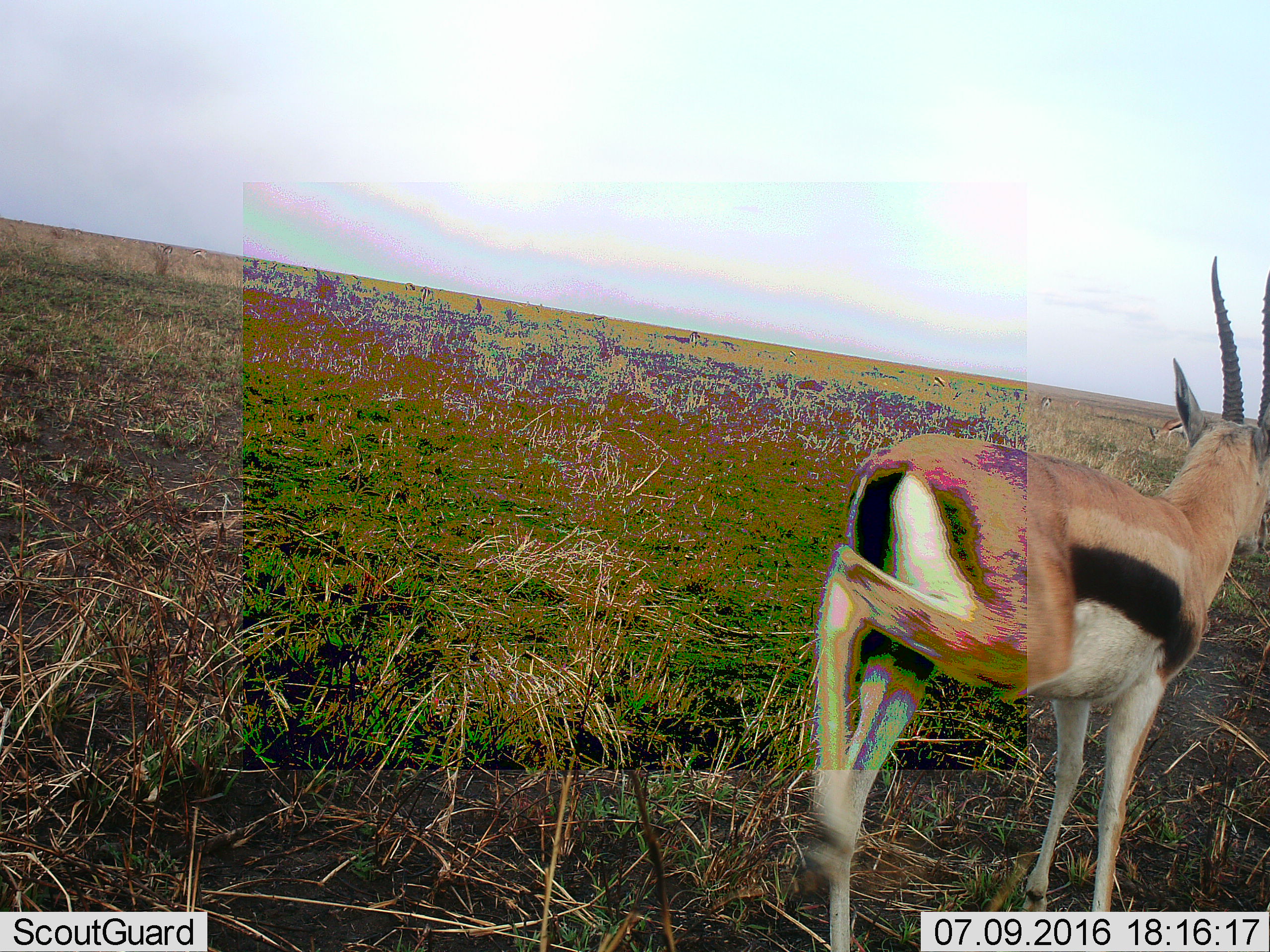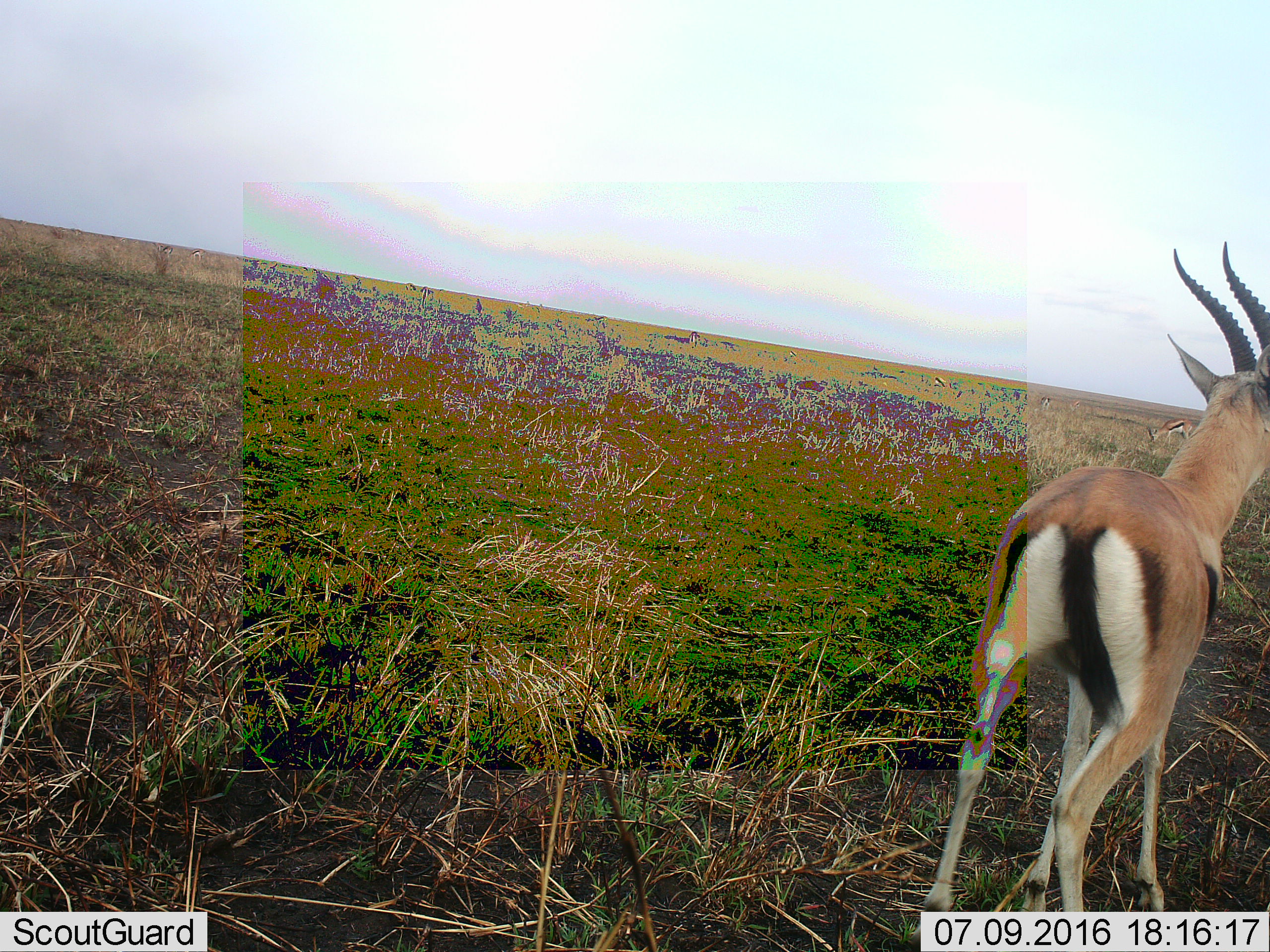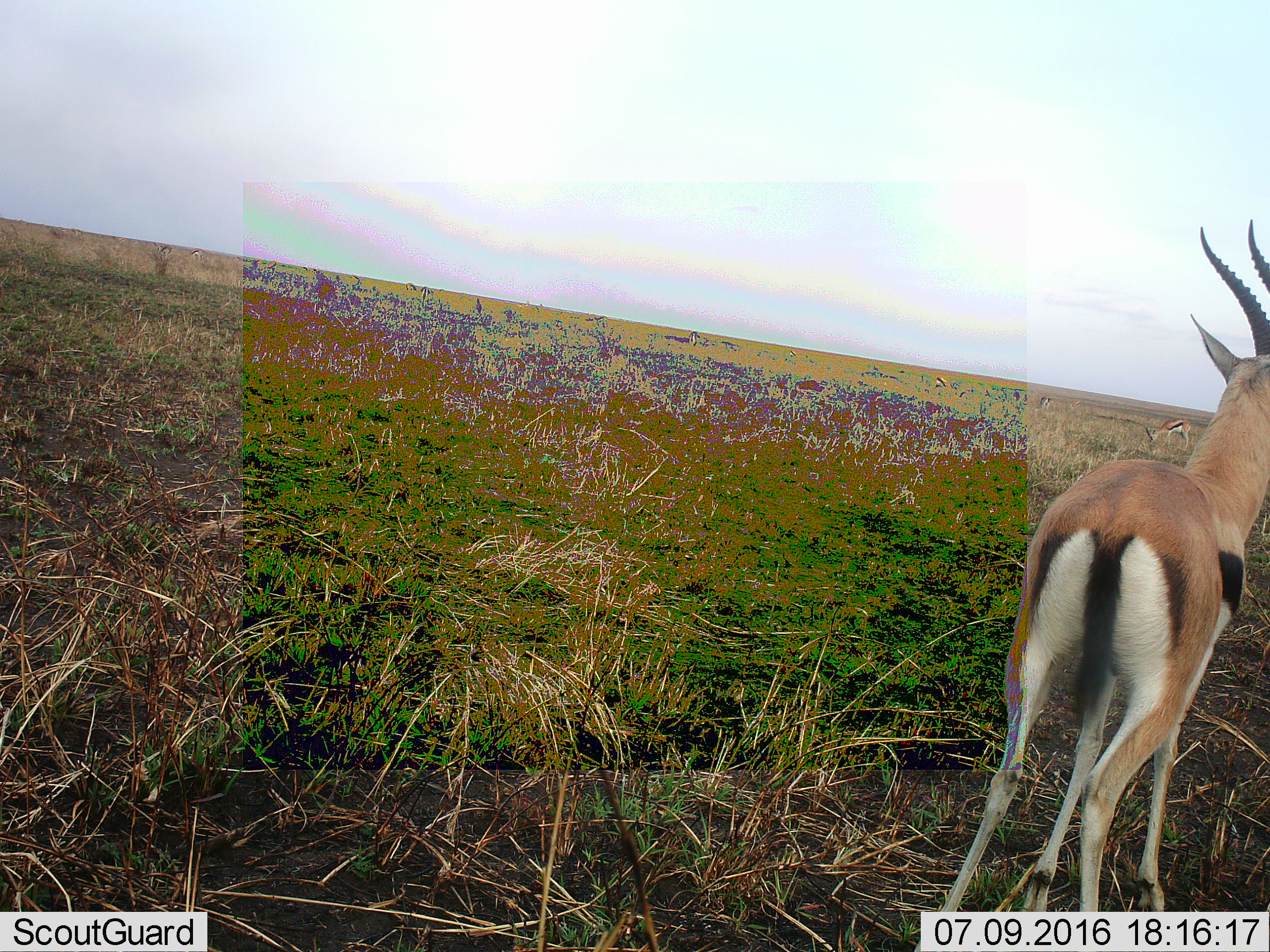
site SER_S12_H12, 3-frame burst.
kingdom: Animalia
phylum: Chordata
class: Mammalia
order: Artiodactyla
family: Bovidae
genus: Eudorcas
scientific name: Eudorcas thomsonii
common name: thomson's gazelle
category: gazellethomsons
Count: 1.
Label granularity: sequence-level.